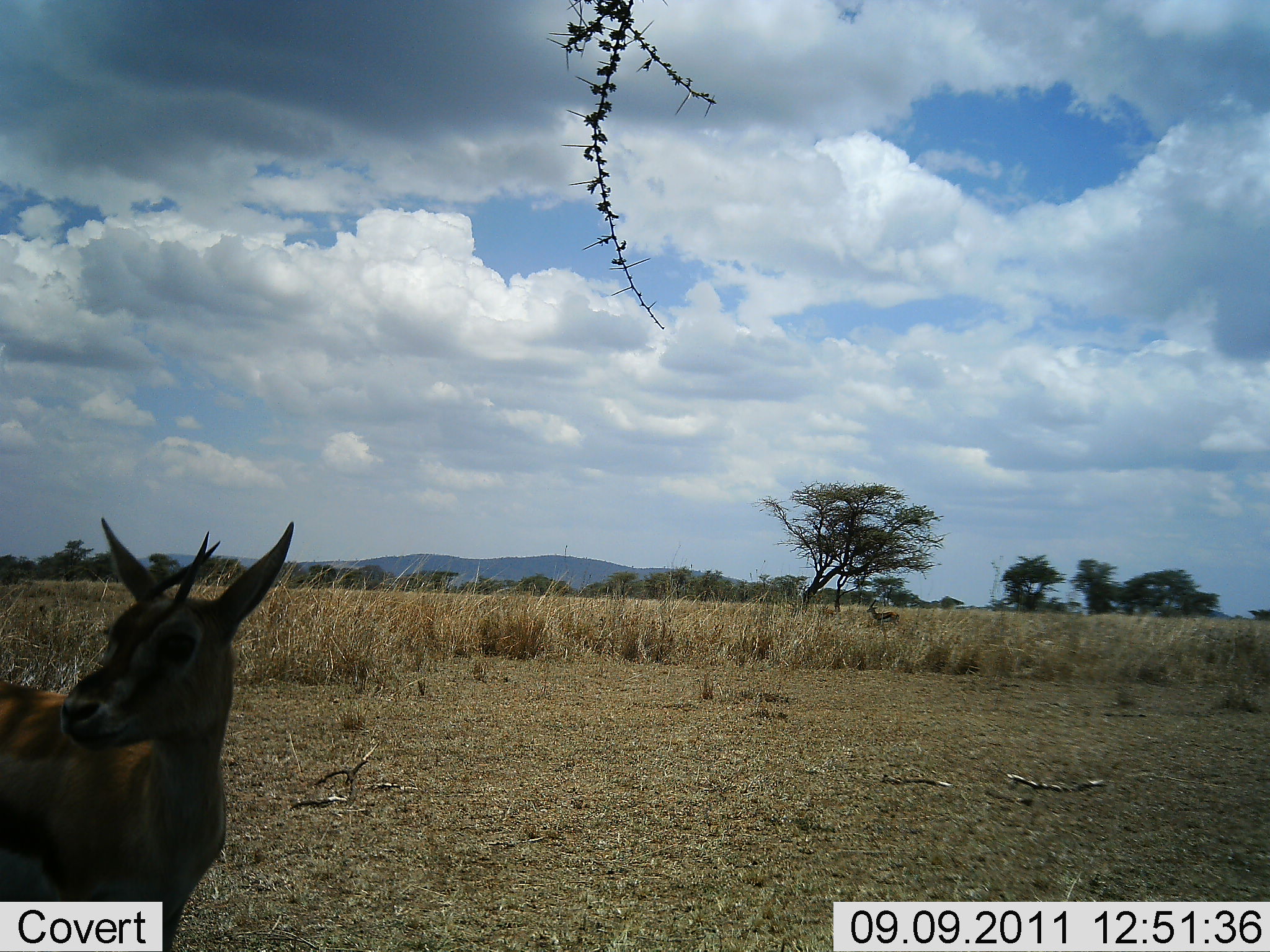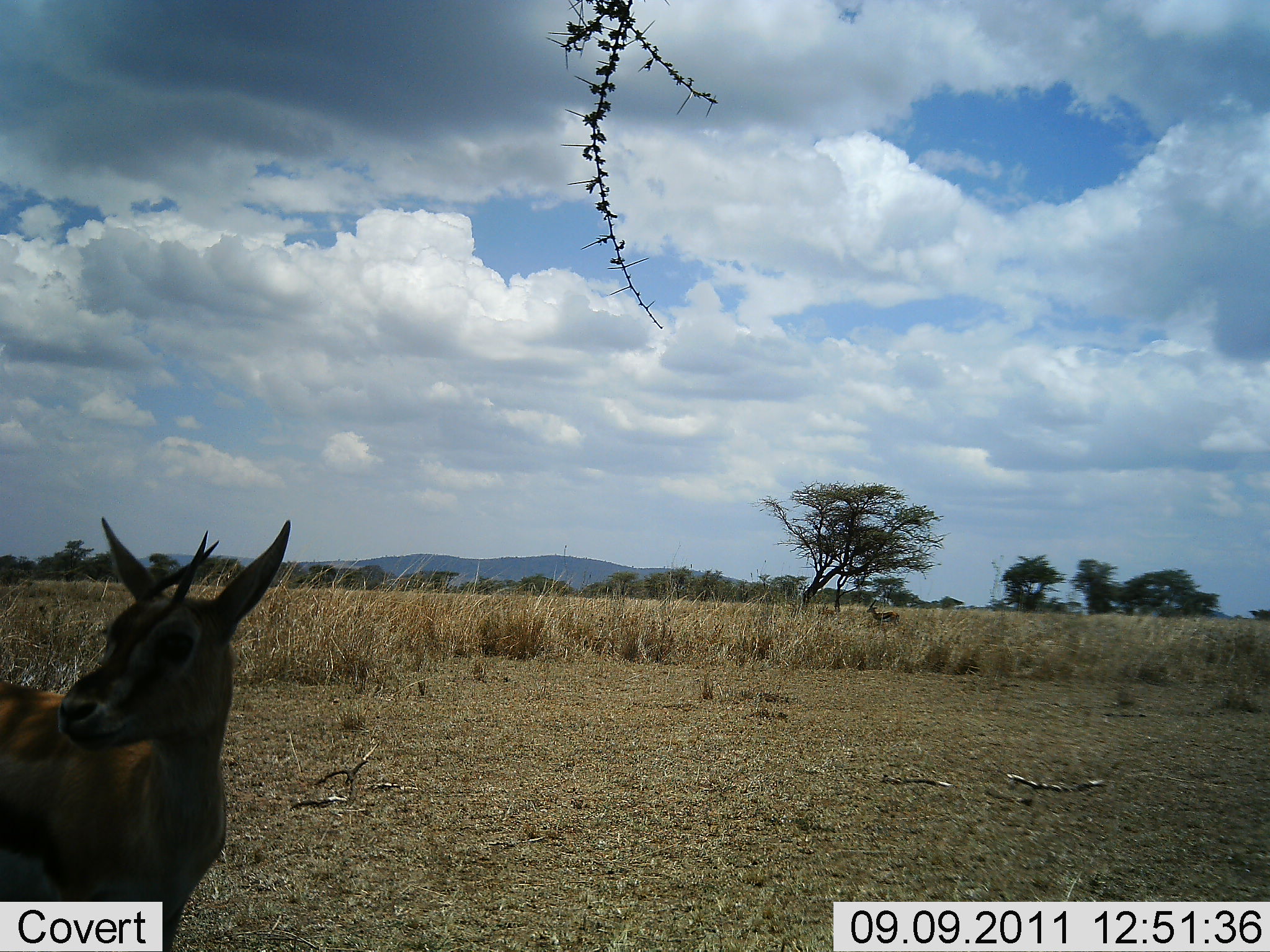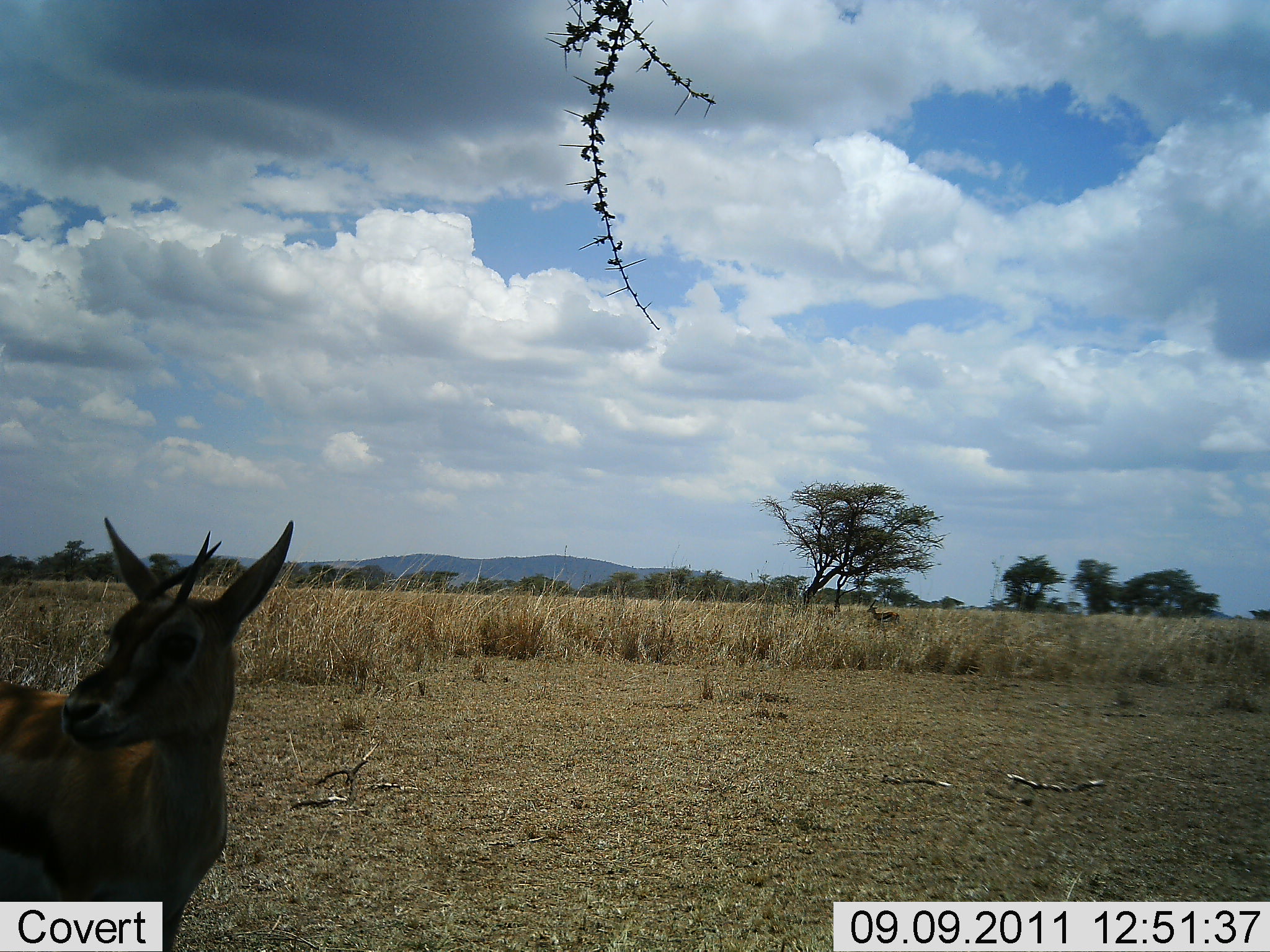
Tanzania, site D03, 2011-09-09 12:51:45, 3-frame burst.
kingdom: Animalia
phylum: Chordata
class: Mammalia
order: Artiodactyla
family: Bovidae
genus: Eudorcas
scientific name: Eudorcas thomsonii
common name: thomson's gazelle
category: gazellethomsons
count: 1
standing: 100%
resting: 10%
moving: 0%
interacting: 0%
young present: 0%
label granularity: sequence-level